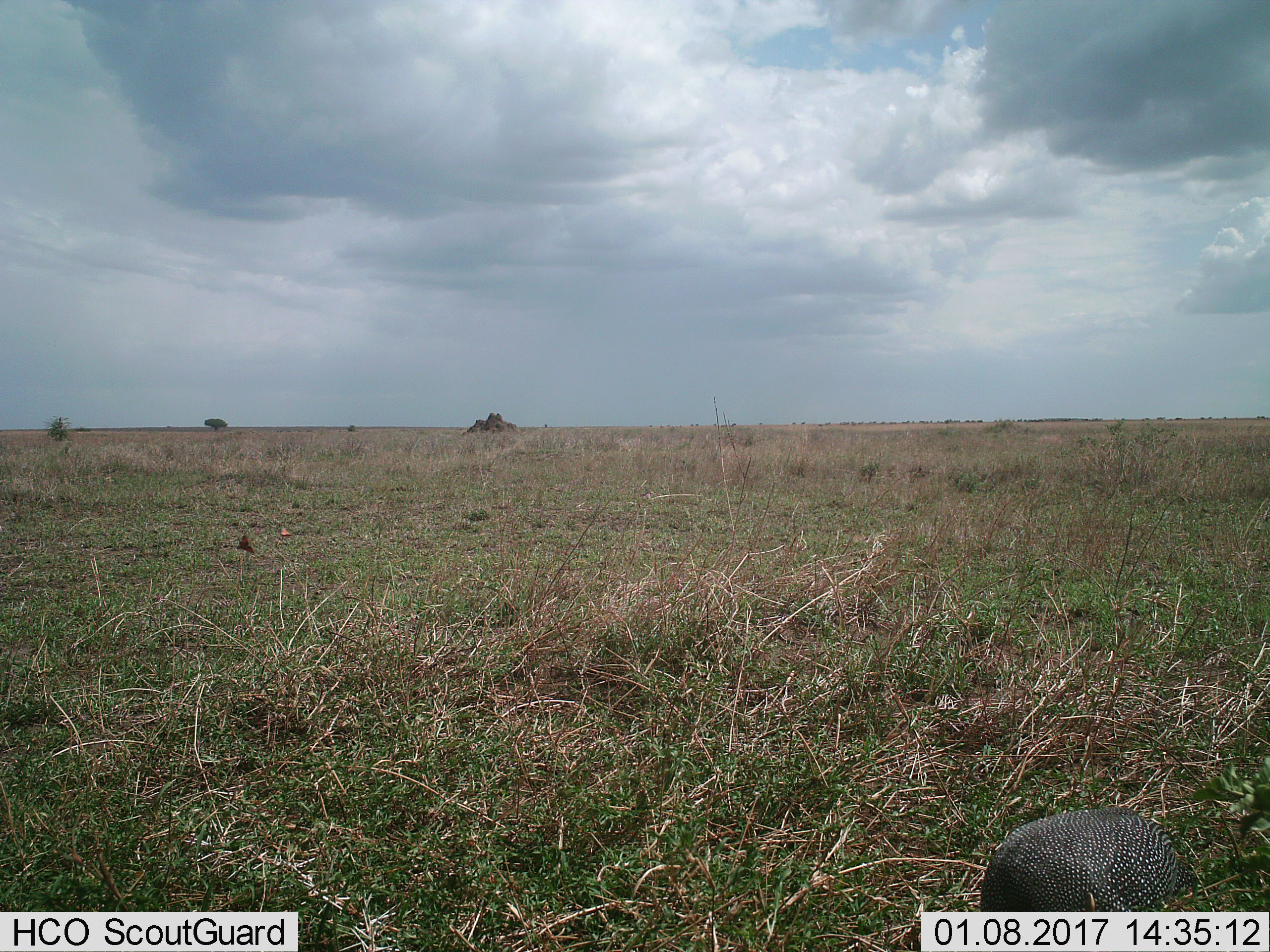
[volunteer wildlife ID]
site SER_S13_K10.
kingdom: Animalia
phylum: Chordata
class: Aves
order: Galliformes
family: Numididae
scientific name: Numididae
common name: guineafowl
Guineafowl (Numididae), count 1. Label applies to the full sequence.